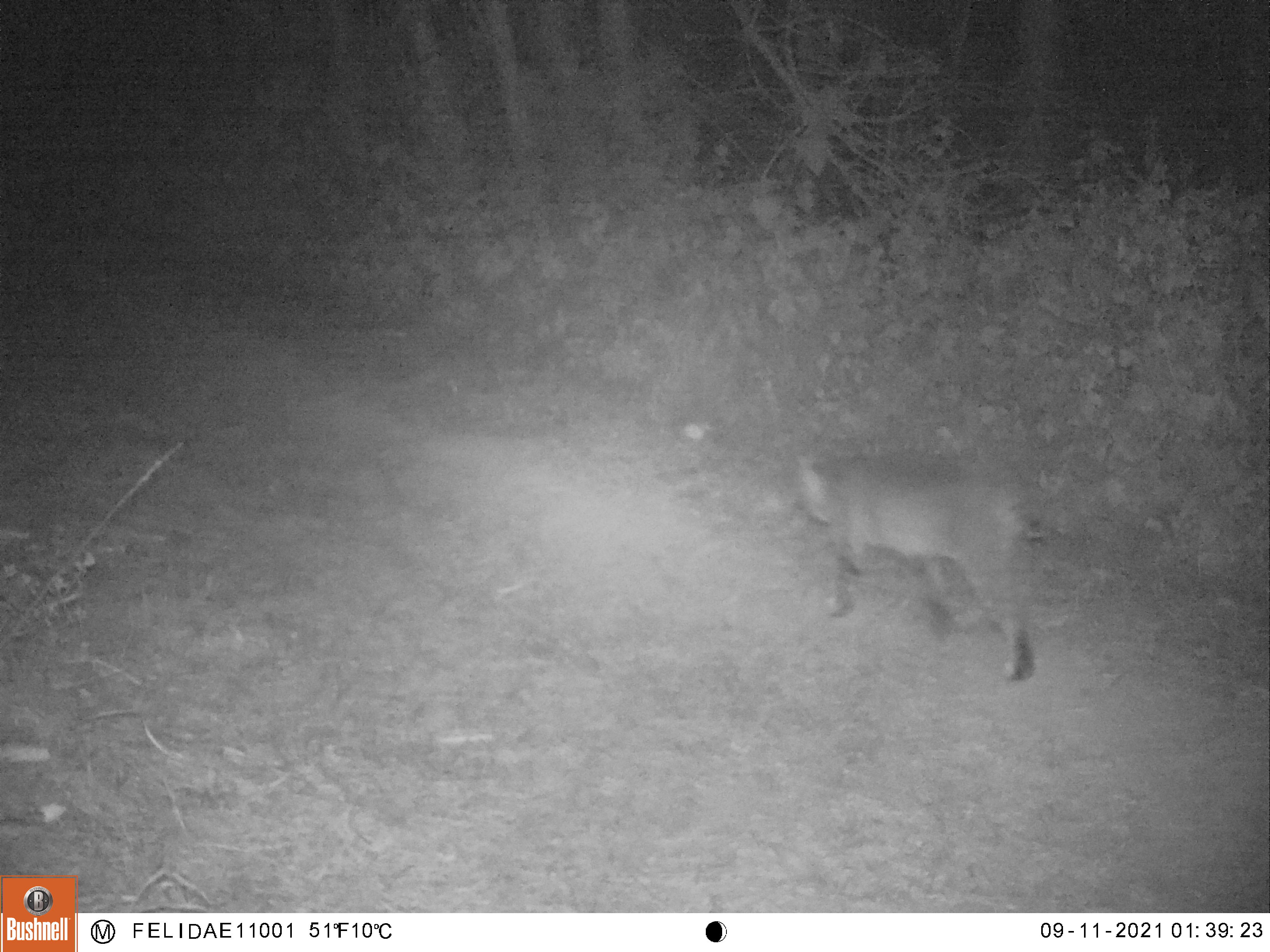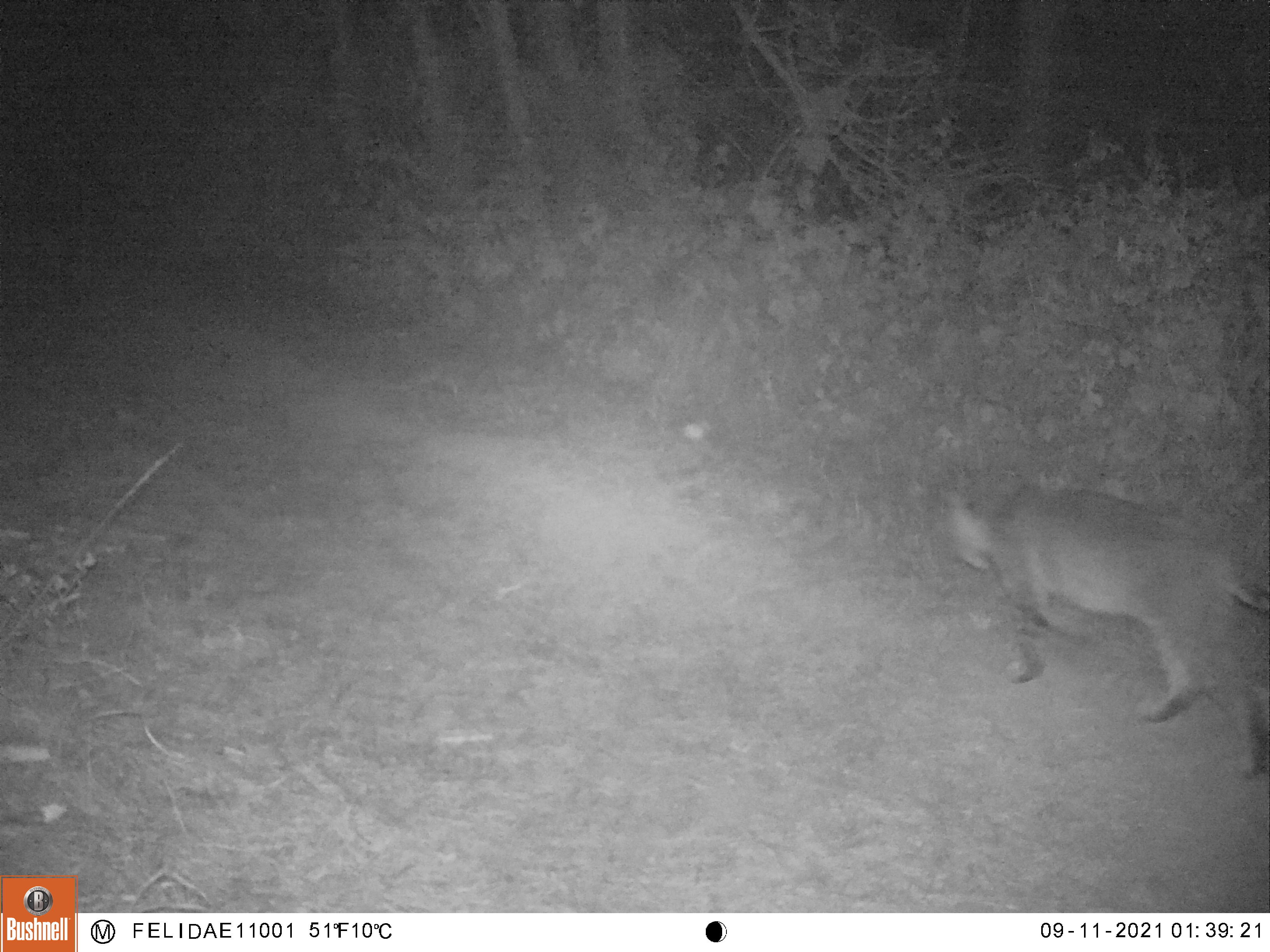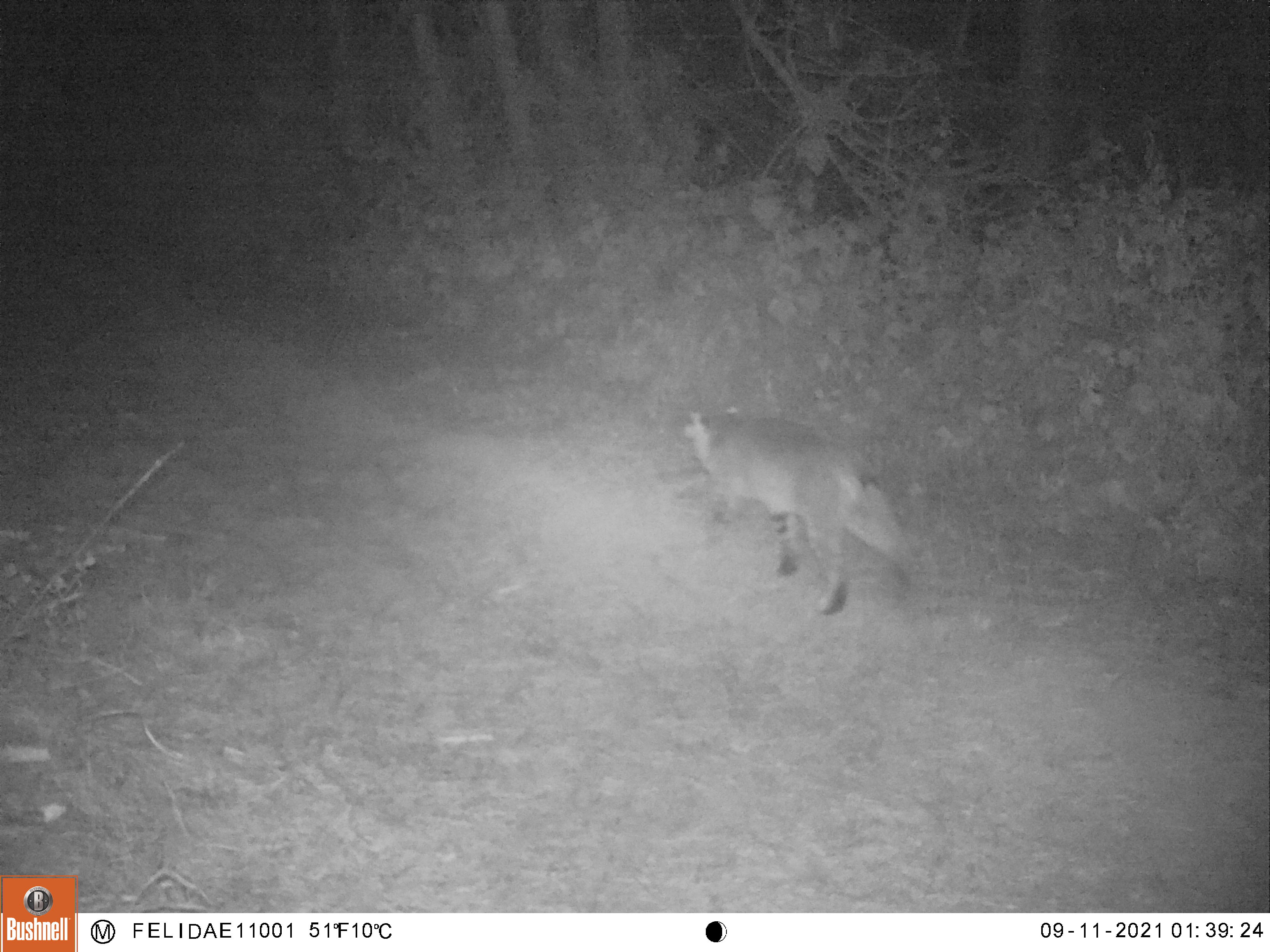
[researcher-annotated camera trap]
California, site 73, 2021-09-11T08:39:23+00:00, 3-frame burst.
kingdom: Animalia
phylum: Chordata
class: Mammalia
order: Carnivora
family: Felidae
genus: Lynx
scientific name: Lynx rufus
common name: bobcat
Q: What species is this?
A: Bobcat (Lynx rufus).